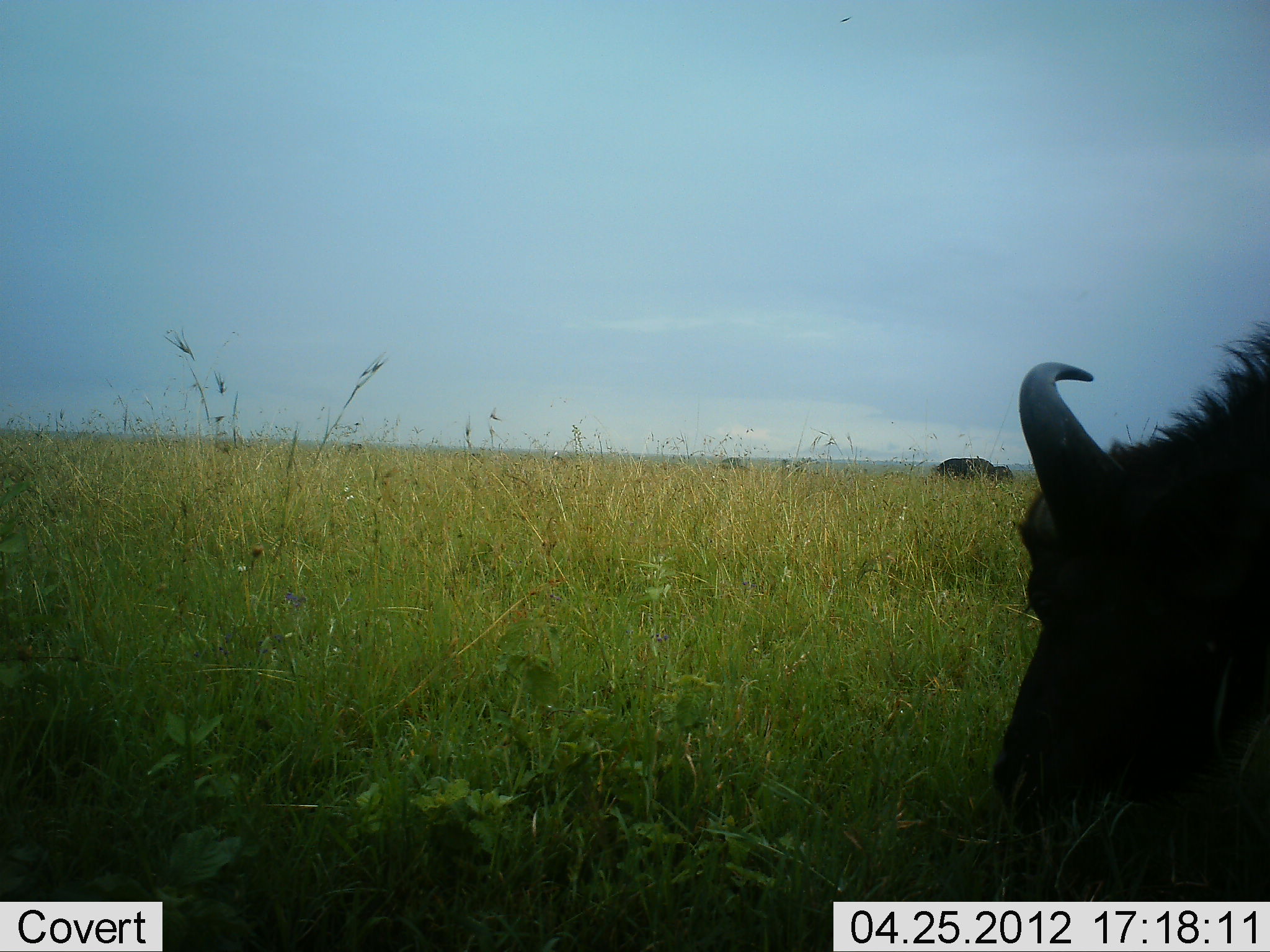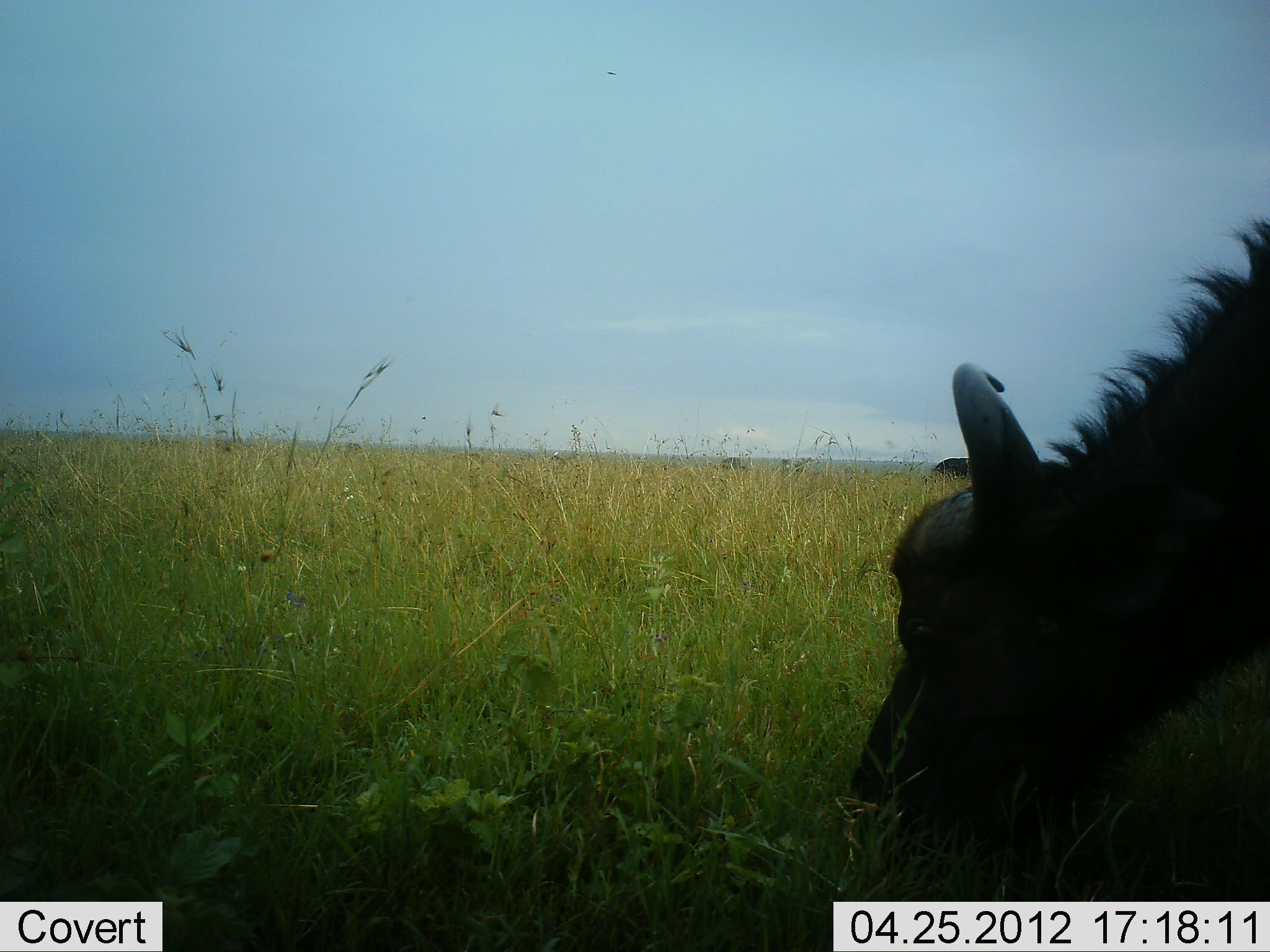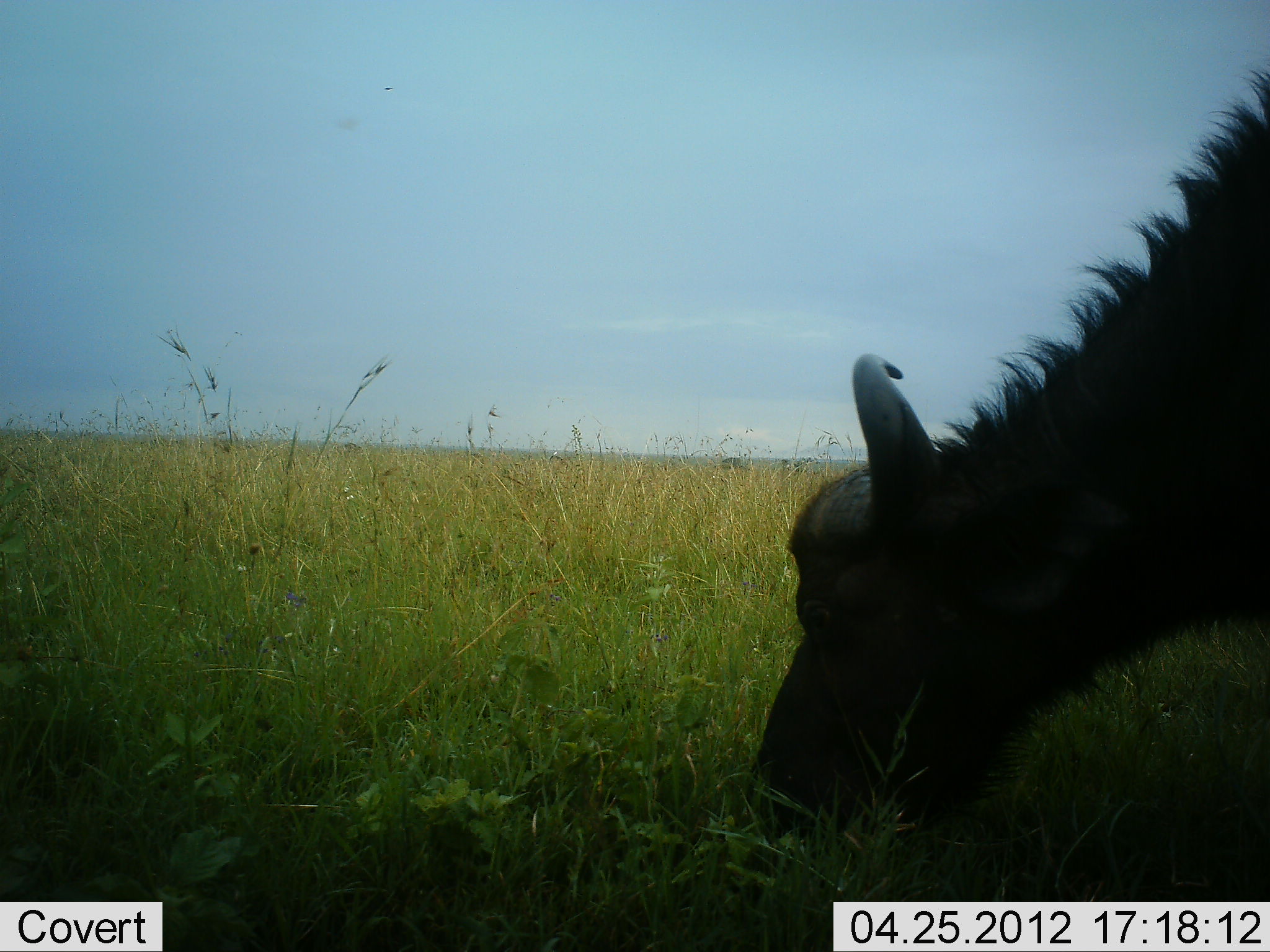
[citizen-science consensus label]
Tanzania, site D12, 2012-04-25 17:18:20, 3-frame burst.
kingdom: Animalia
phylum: Chordata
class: Mammalia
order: Artiodactyla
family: Bovidae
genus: Syncerus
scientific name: Syncerus caffer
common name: cape buffalo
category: buffalo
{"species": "buffalo (cape buffalo) (Syncerus caffer)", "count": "1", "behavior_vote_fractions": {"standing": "19%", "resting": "0%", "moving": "19%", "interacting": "0%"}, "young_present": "0%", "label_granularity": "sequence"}